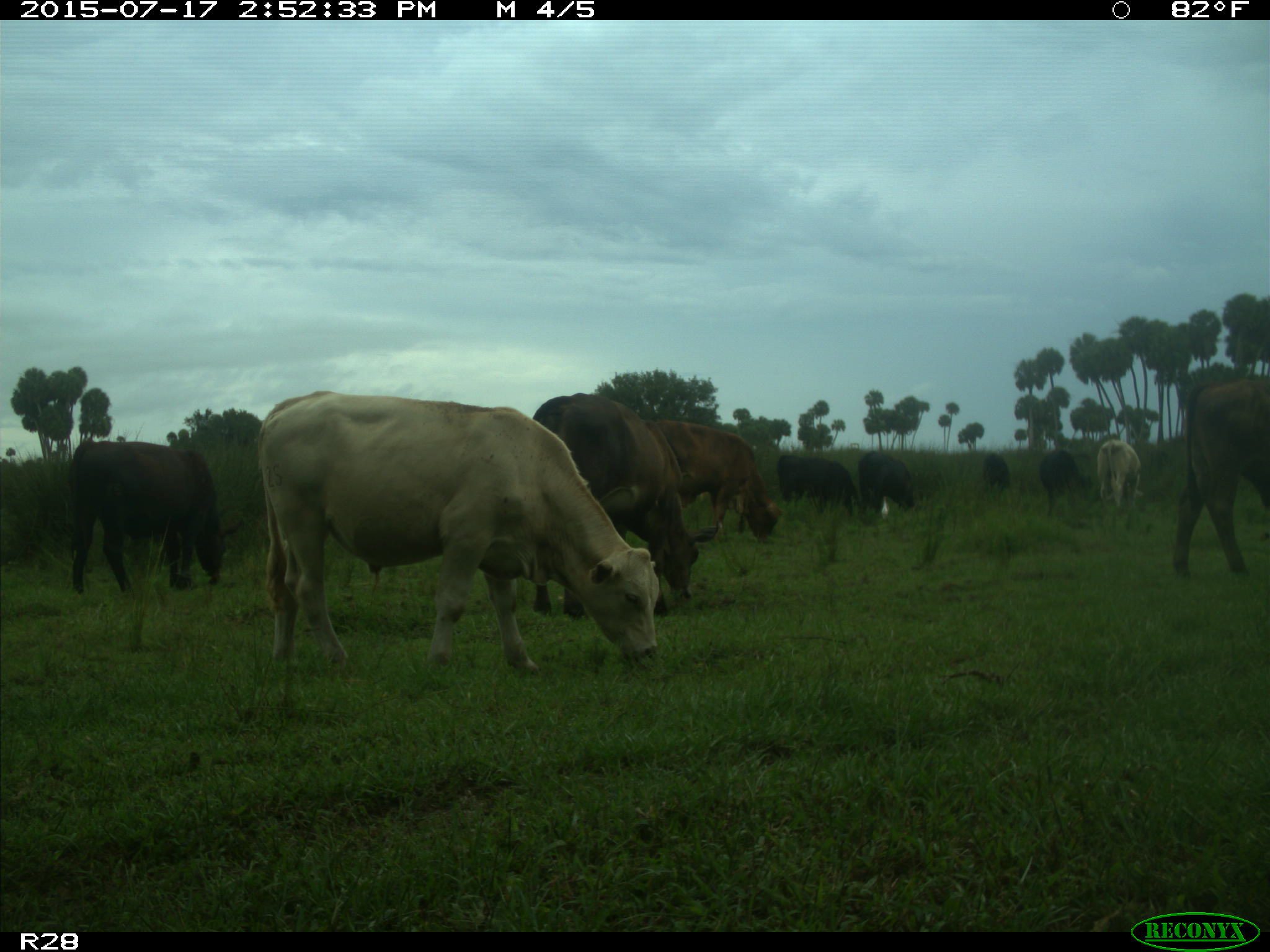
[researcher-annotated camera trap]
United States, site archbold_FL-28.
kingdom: Animalia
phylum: Chordata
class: Mammalia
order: Artiodactyla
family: Bovidae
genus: Bos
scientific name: Bos taurus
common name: domestic cow